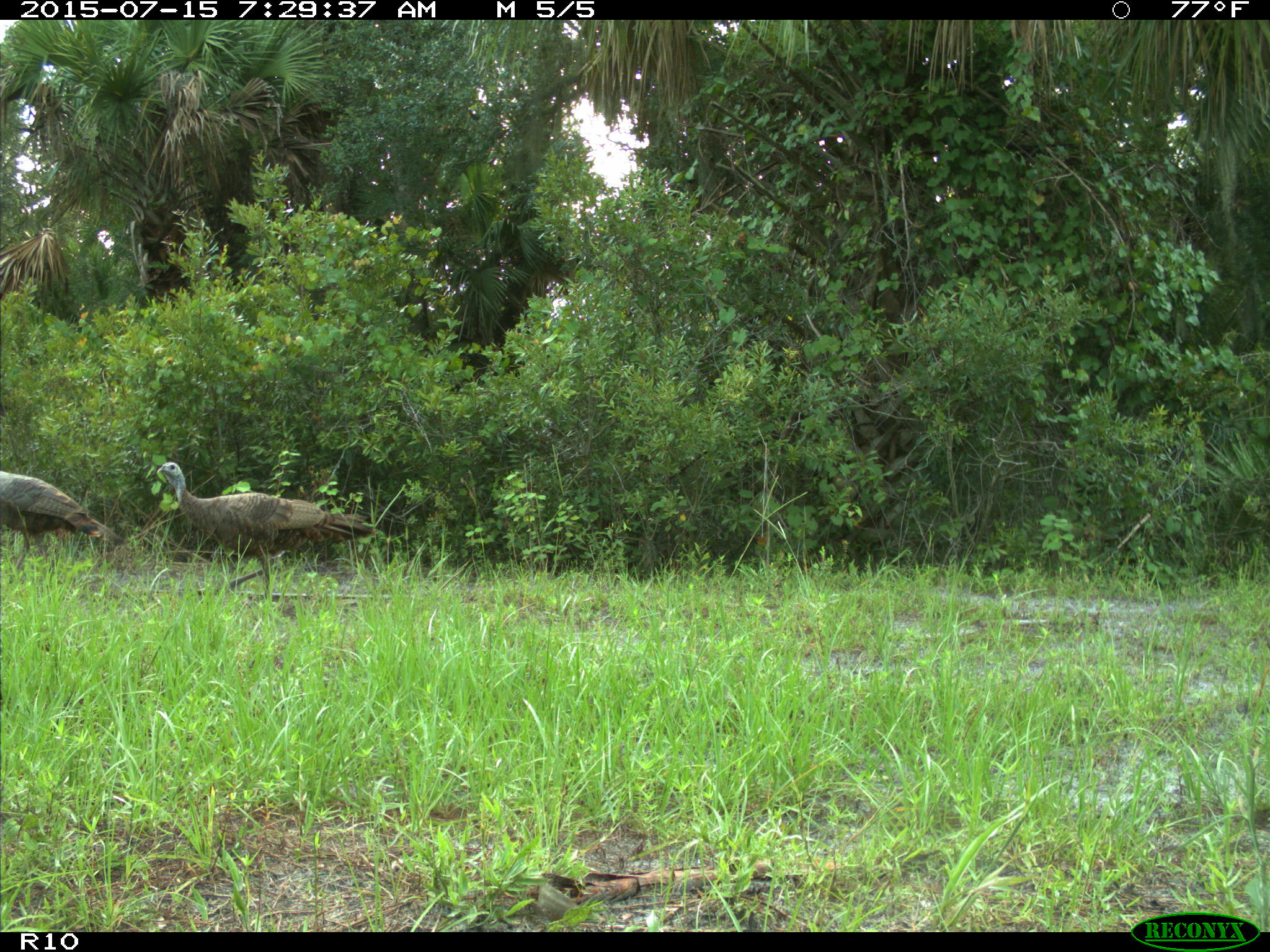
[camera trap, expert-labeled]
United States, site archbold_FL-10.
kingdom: Animalia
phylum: Chordata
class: Aves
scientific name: Aves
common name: birds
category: unidentified bird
Unidentified bird (birds) (Aves).